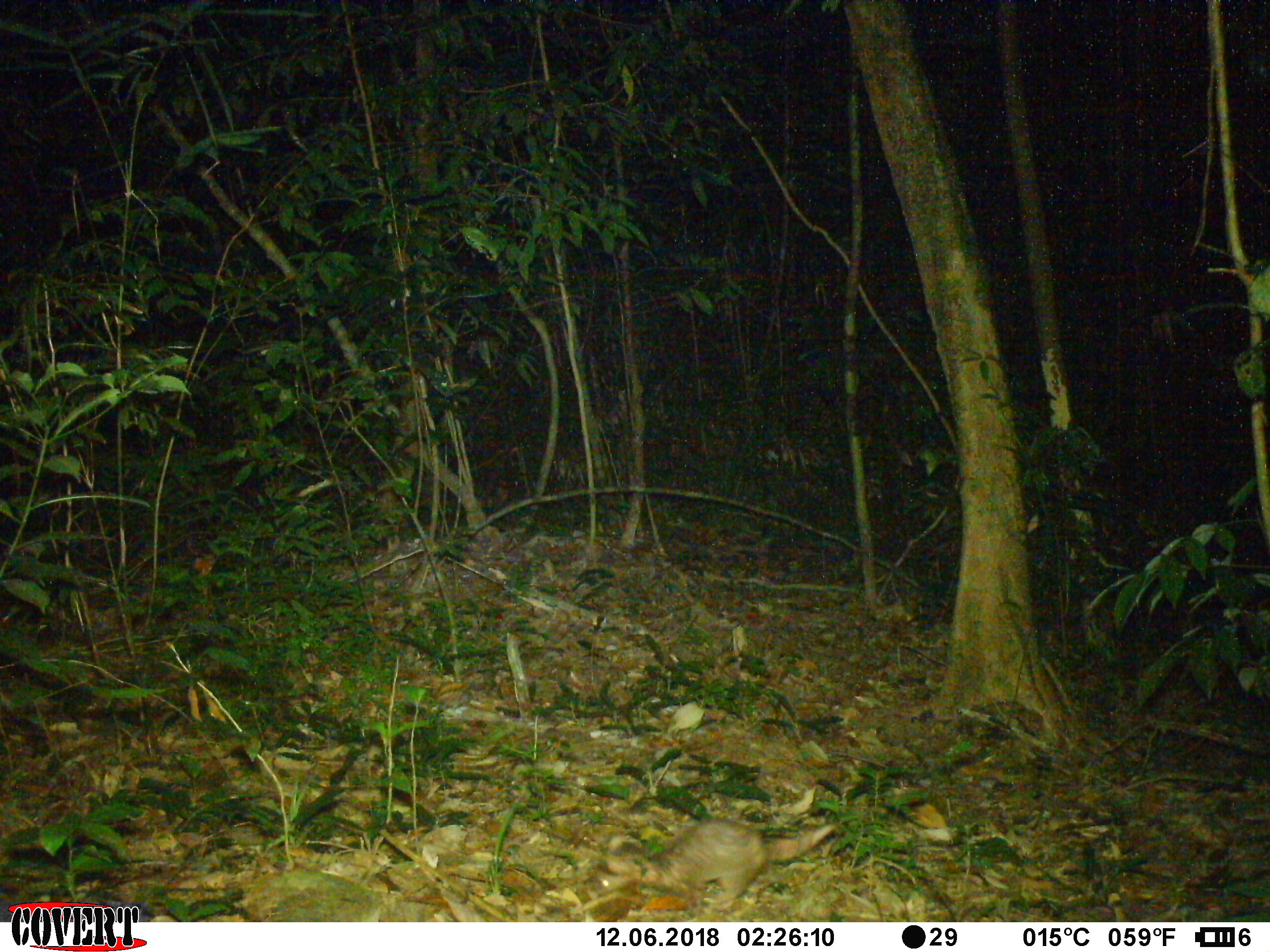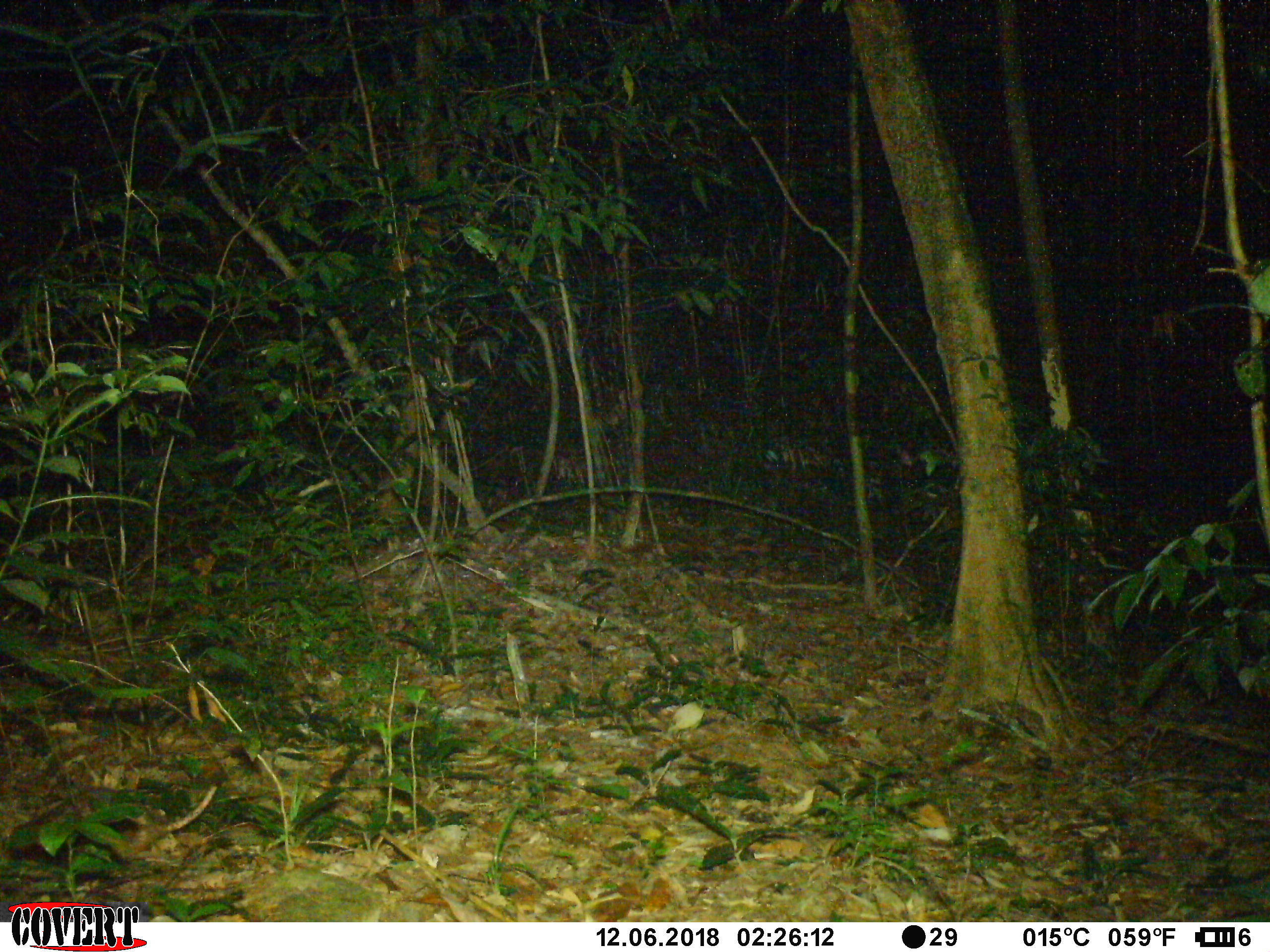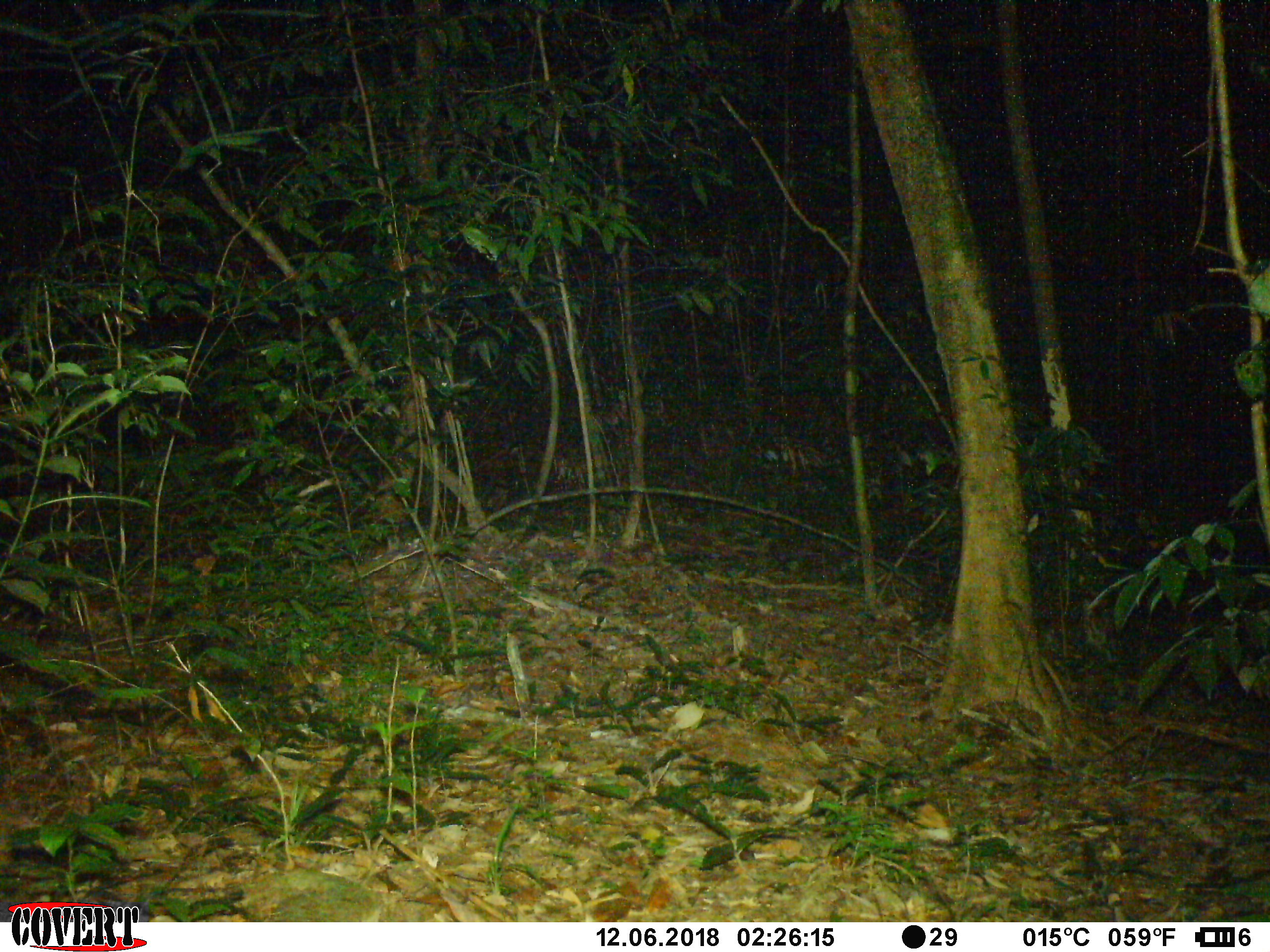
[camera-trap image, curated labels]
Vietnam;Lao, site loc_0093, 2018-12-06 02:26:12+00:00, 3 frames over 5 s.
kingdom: Animalia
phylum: Chordata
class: Mammalia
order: Carnivora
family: Mustelidae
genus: Melogale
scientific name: Melogale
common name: ferret badger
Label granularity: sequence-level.